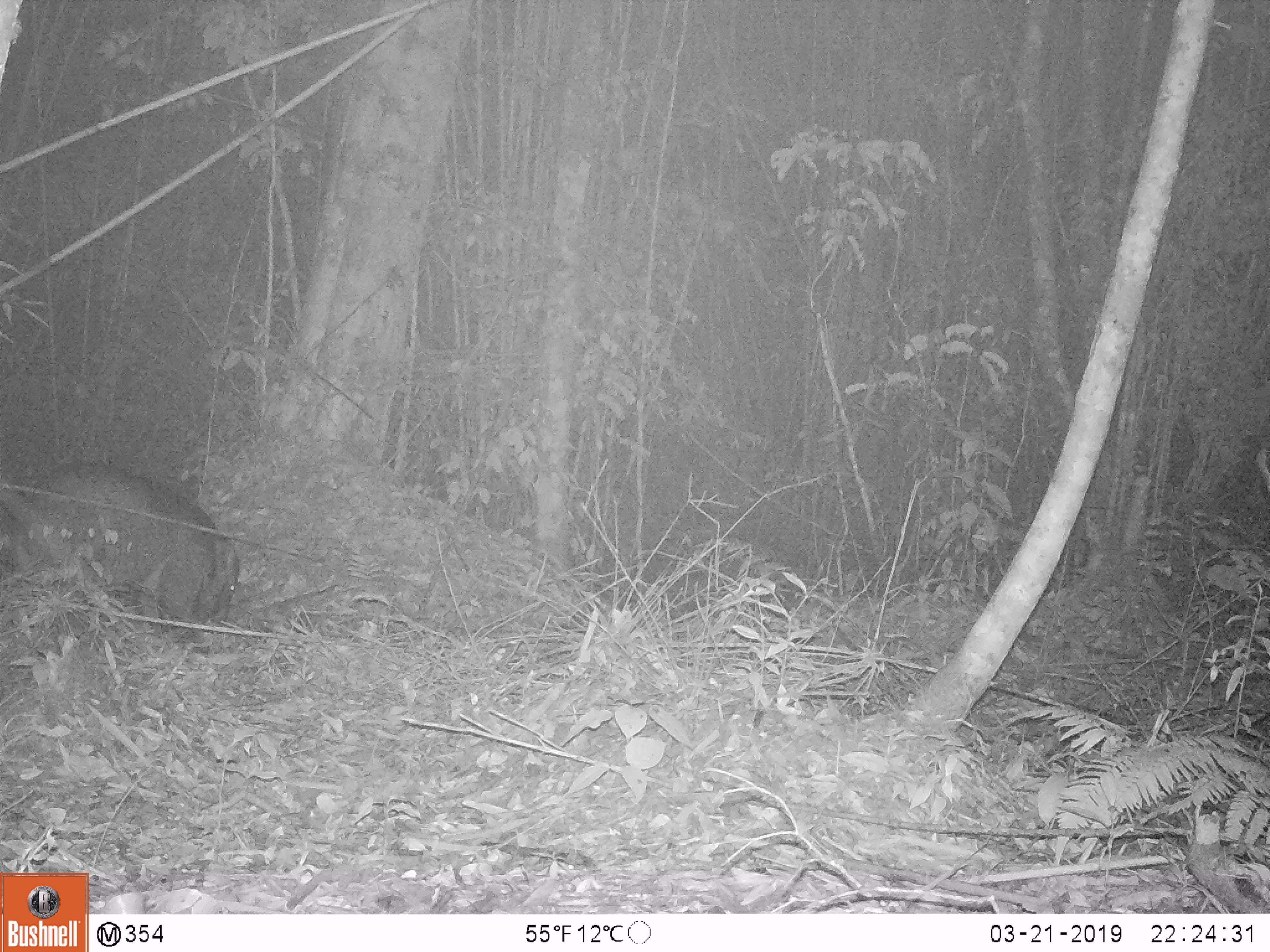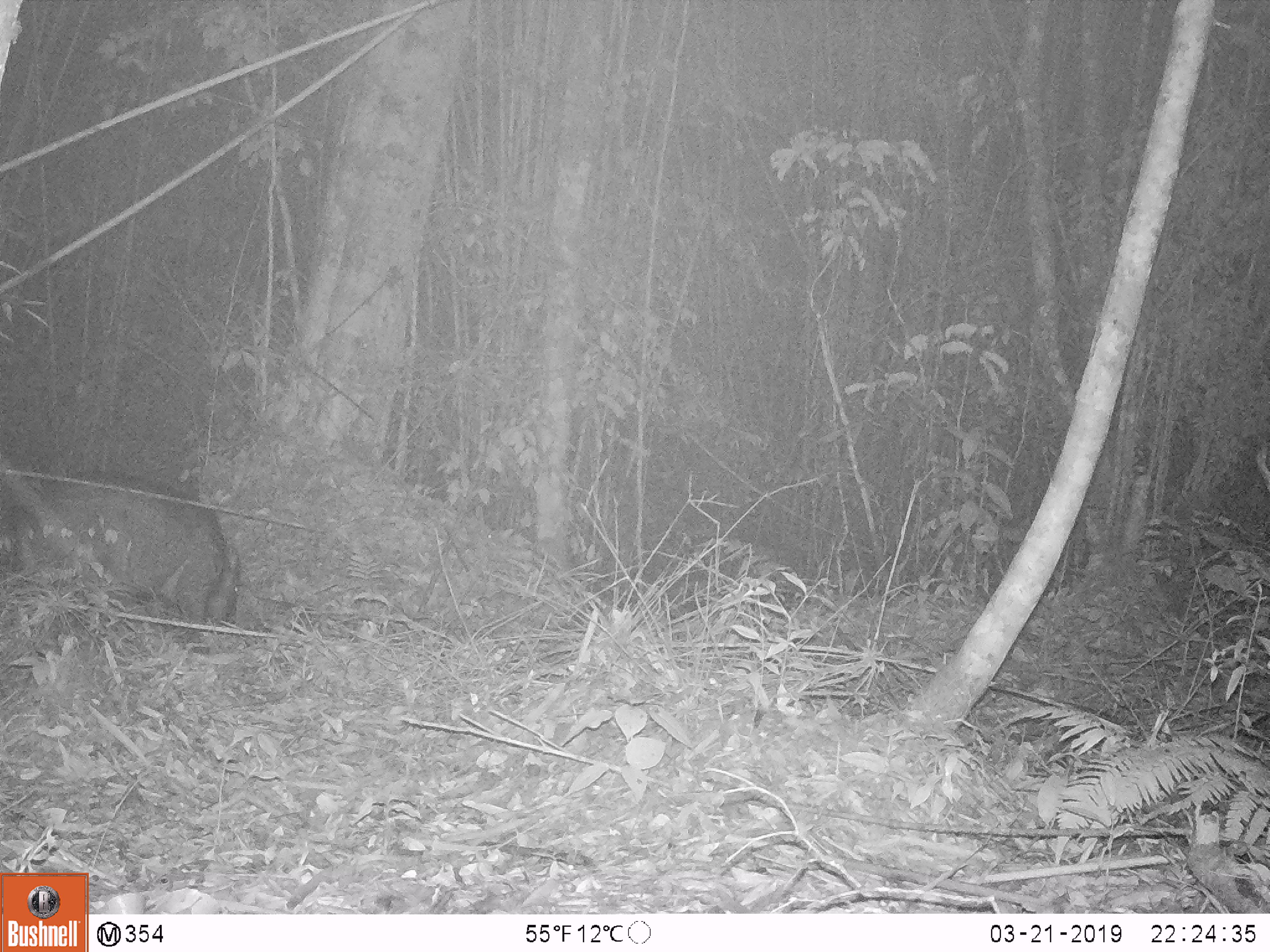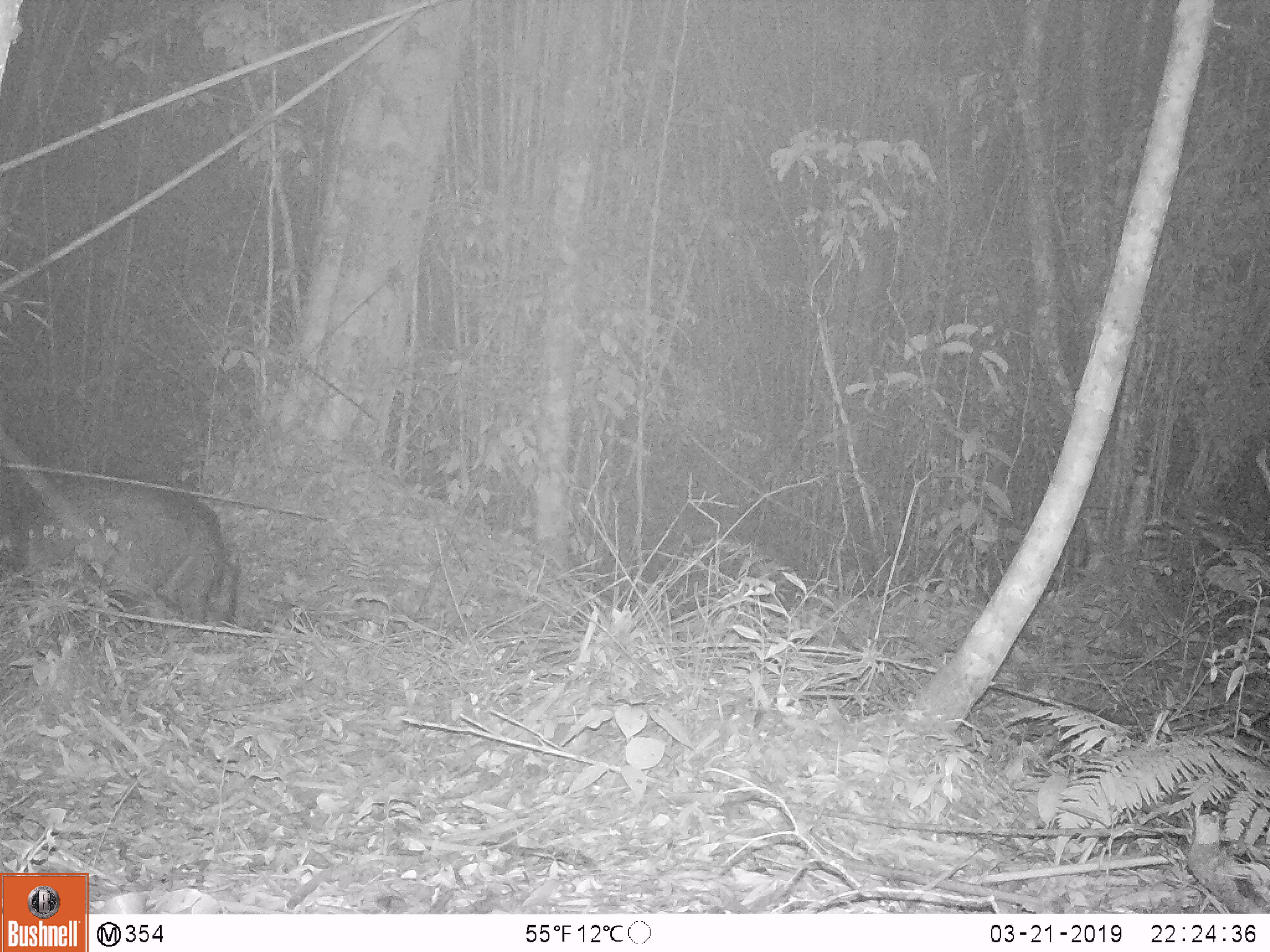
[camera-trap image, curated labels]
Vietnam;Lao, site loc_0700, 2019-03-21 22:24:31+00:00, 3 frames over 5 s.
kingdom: Animalia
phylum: Chordata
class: Mammalia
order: Artiodactyla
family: Suidae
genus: Sus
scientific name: Sus scrofa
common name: eurasian wild pig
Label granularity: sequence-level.